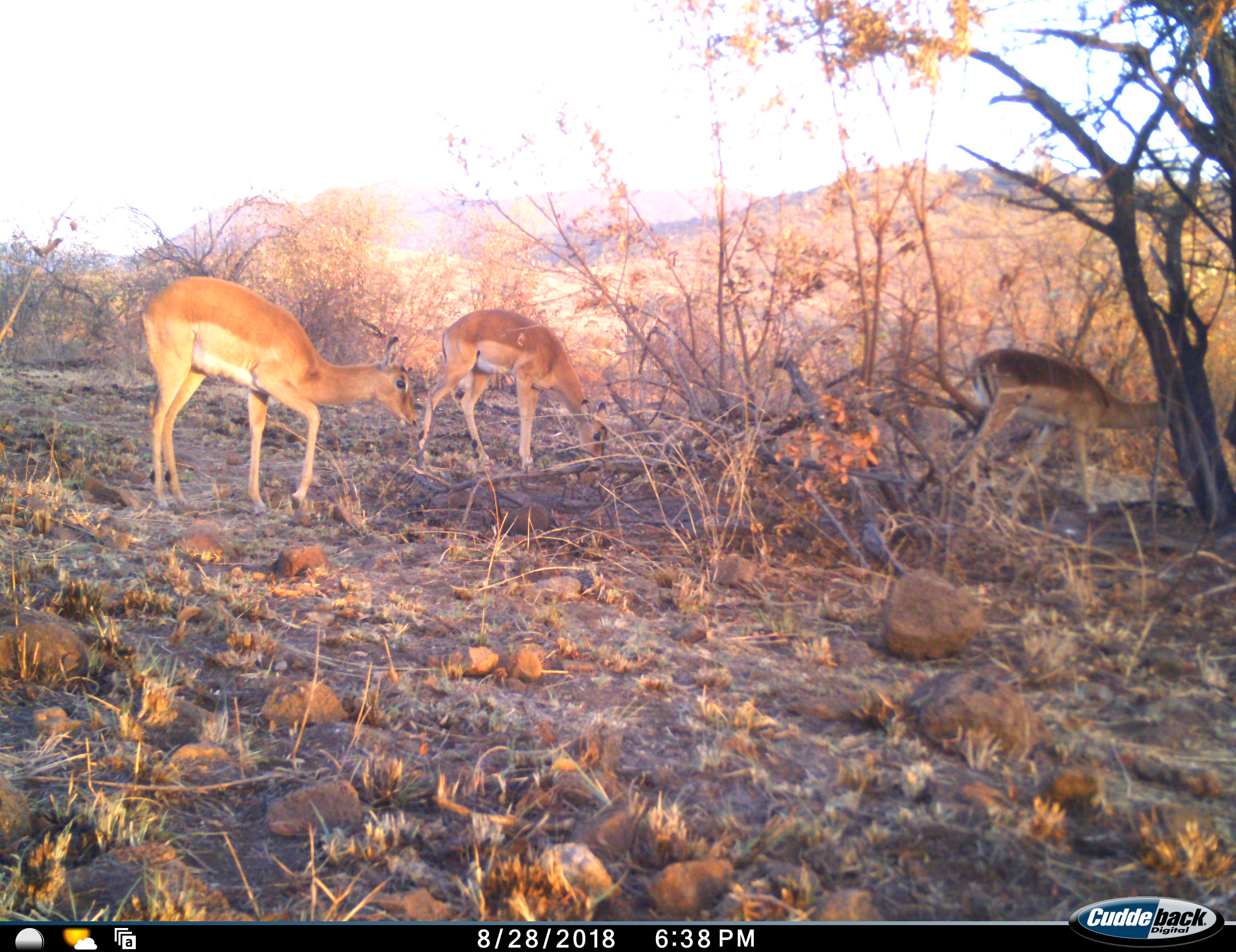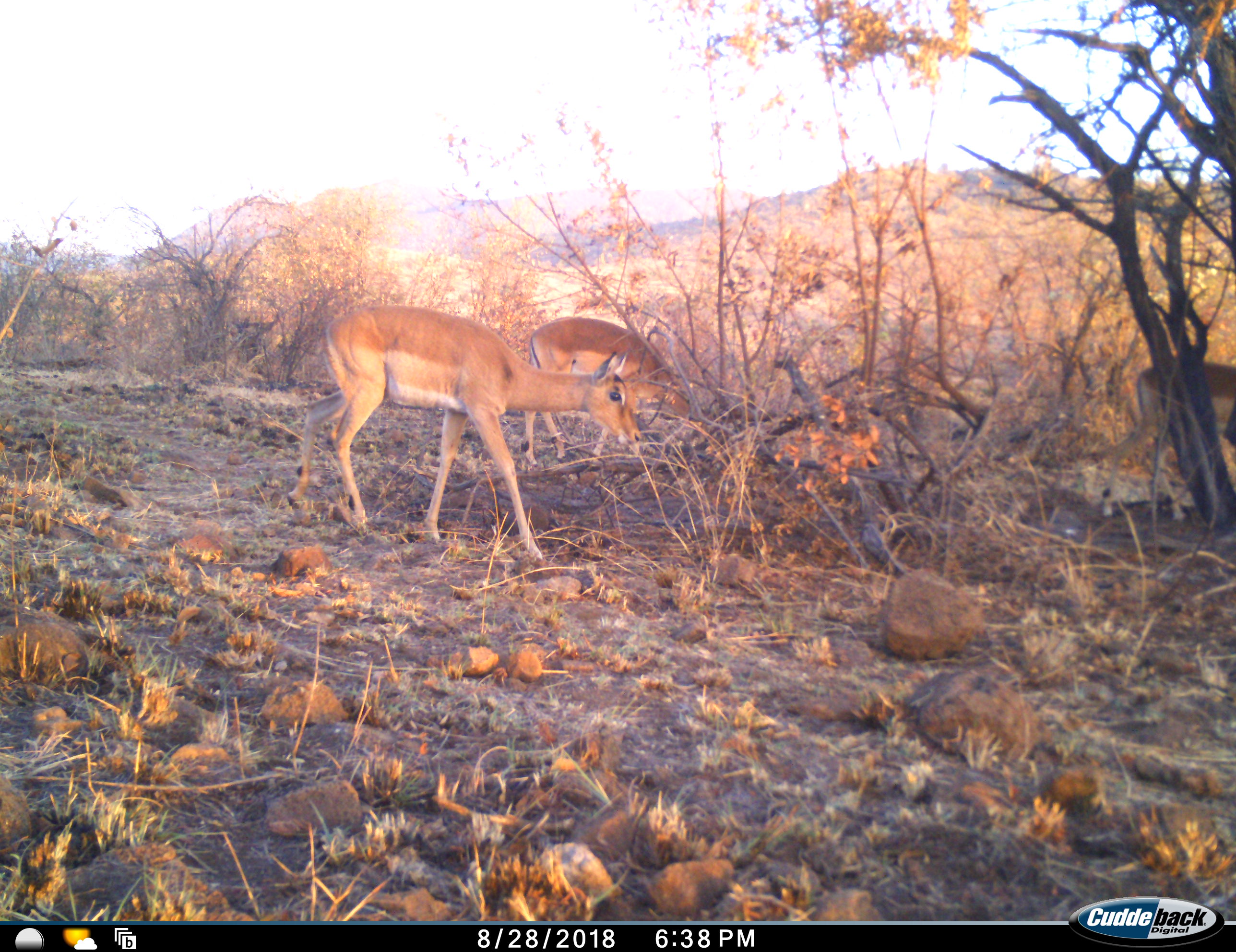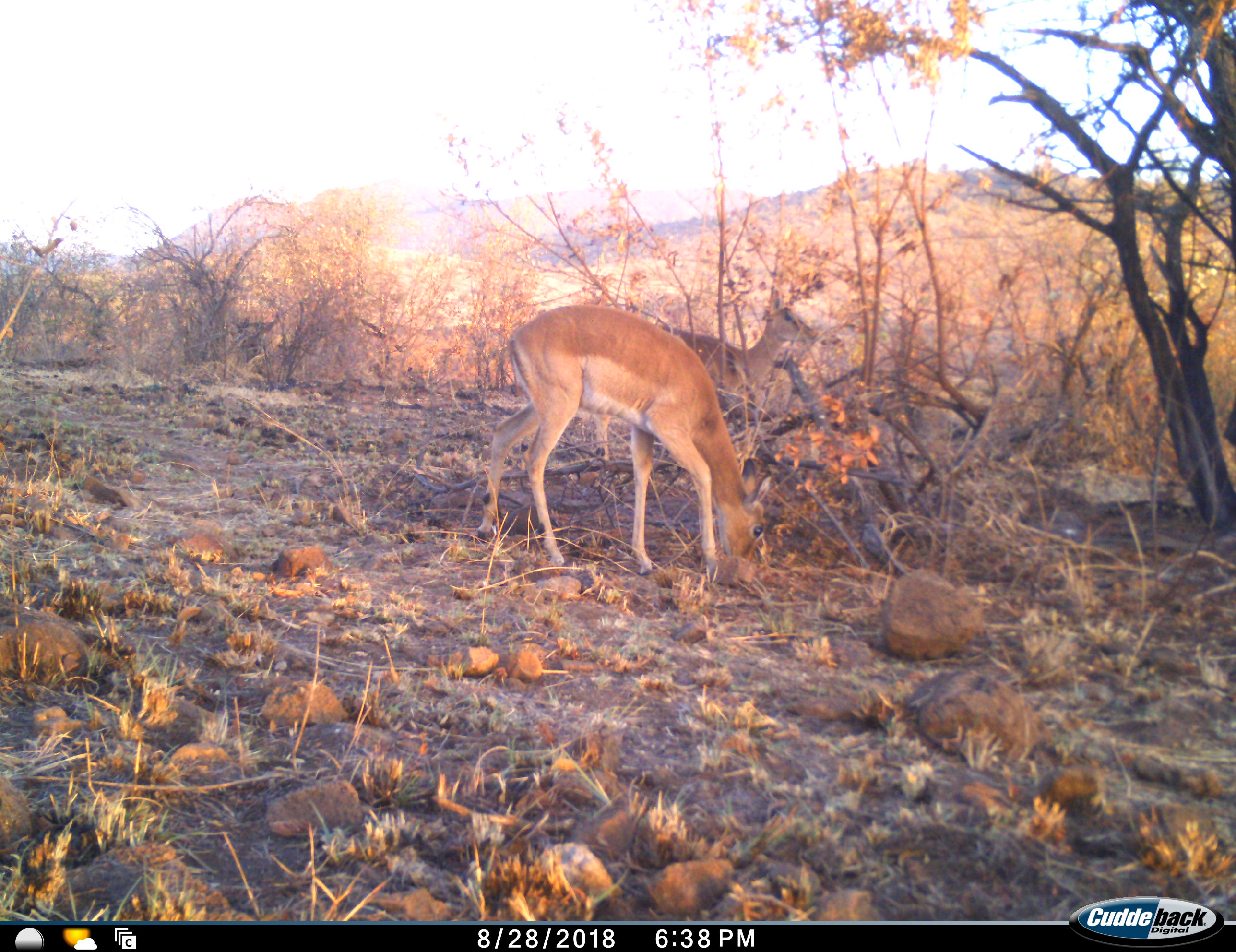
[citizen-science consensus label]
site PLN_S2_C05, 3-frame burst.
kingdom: Animalia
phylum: Chordata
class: Mammalia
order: Artiodactyla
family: Bovidae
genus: Aepyceros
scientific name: Aepyceros melampus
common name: impala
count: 3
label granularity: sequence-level